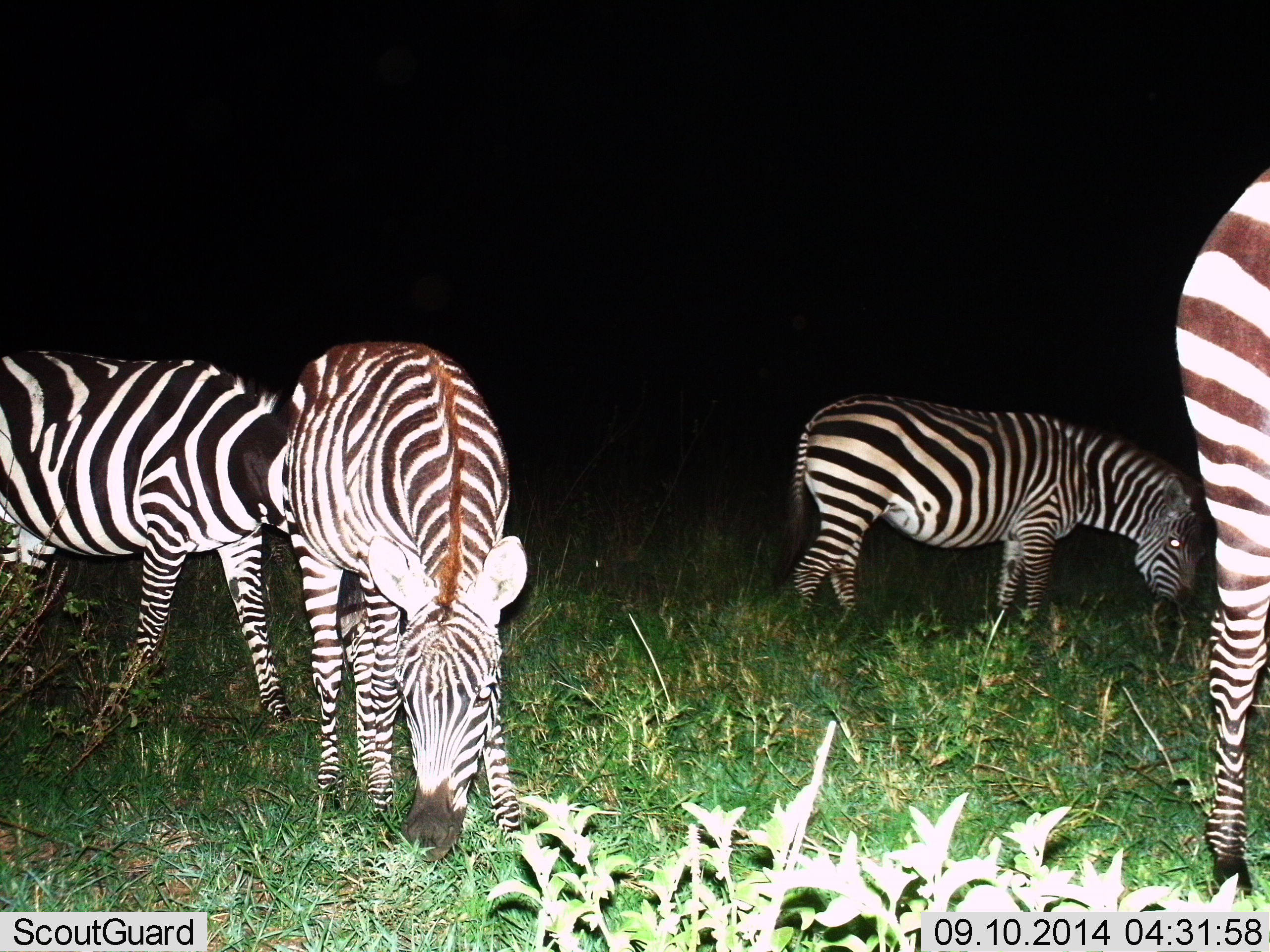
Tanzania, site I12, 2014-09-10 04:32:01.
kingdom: Animalia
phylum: Chordata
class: Mammalia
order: Perissodactyla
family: Equidae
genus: Equus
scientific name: Equus quagga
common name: plains zebra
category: zebra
Zebra (plains zebra) (Equus quagga), count 4. Behavior (volunteer vote fractions): standing 40%, resting 10%, moving 30%, interacting 0%. Young present (vote fraction): 0%. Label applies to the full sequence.